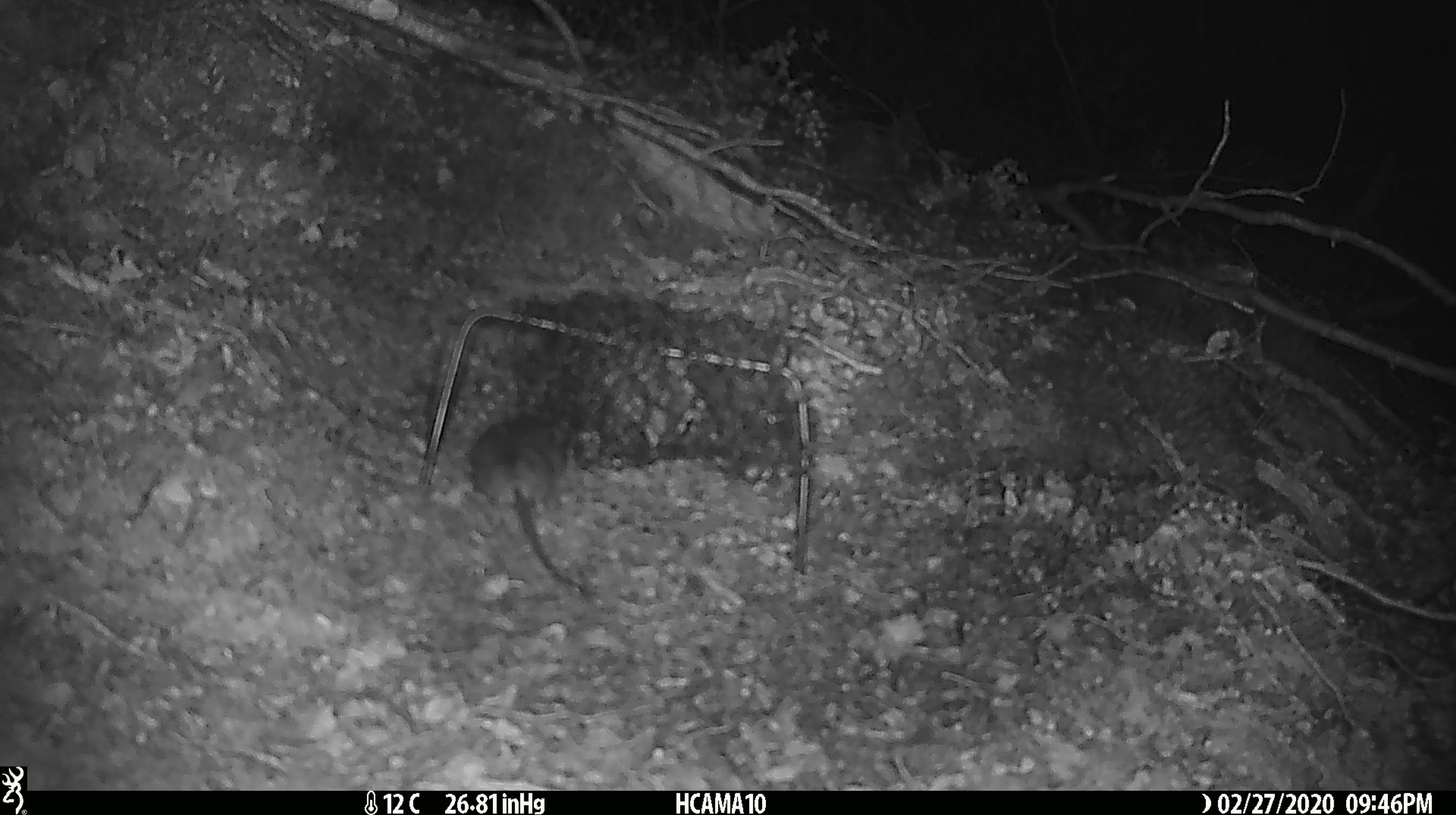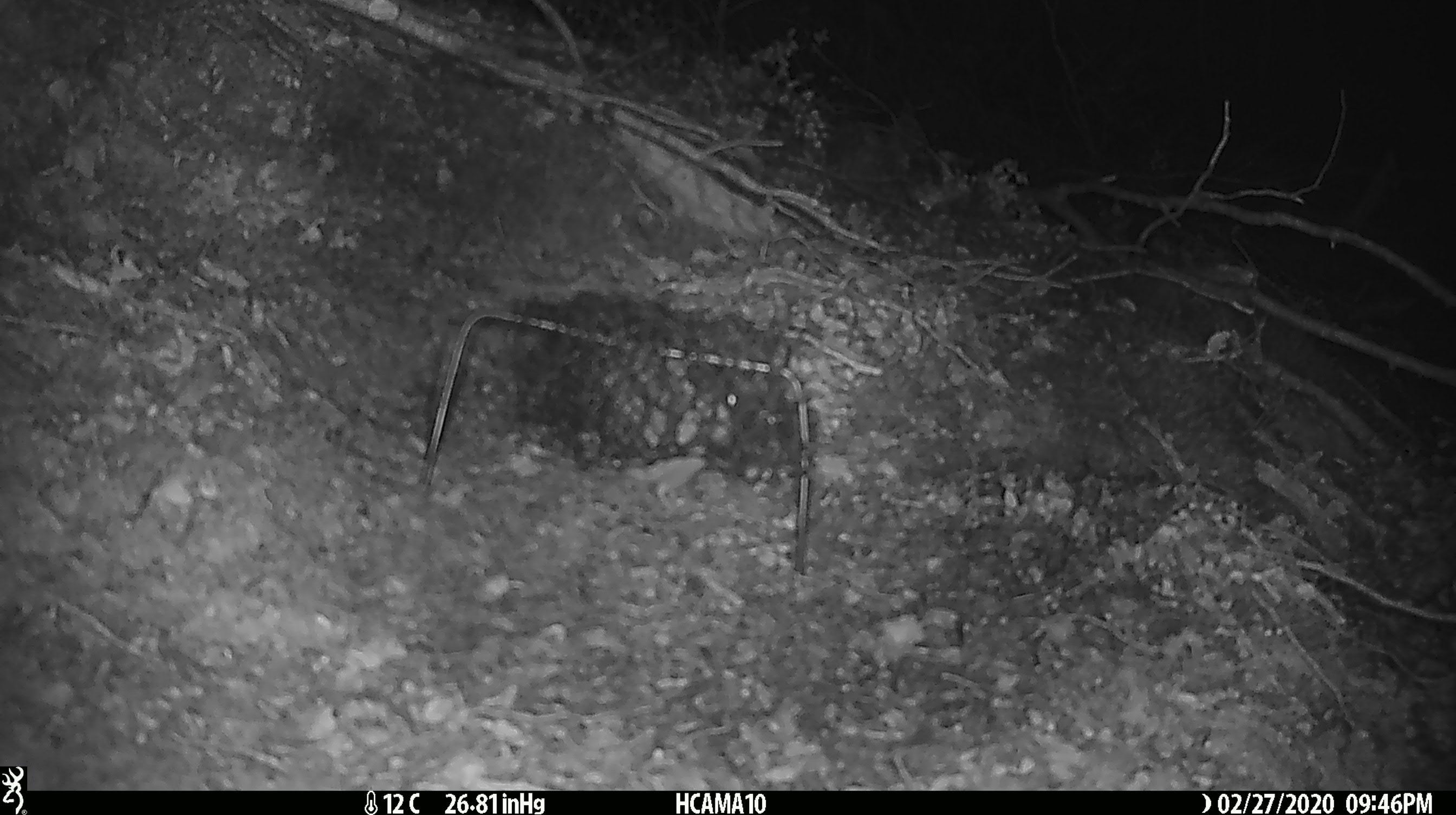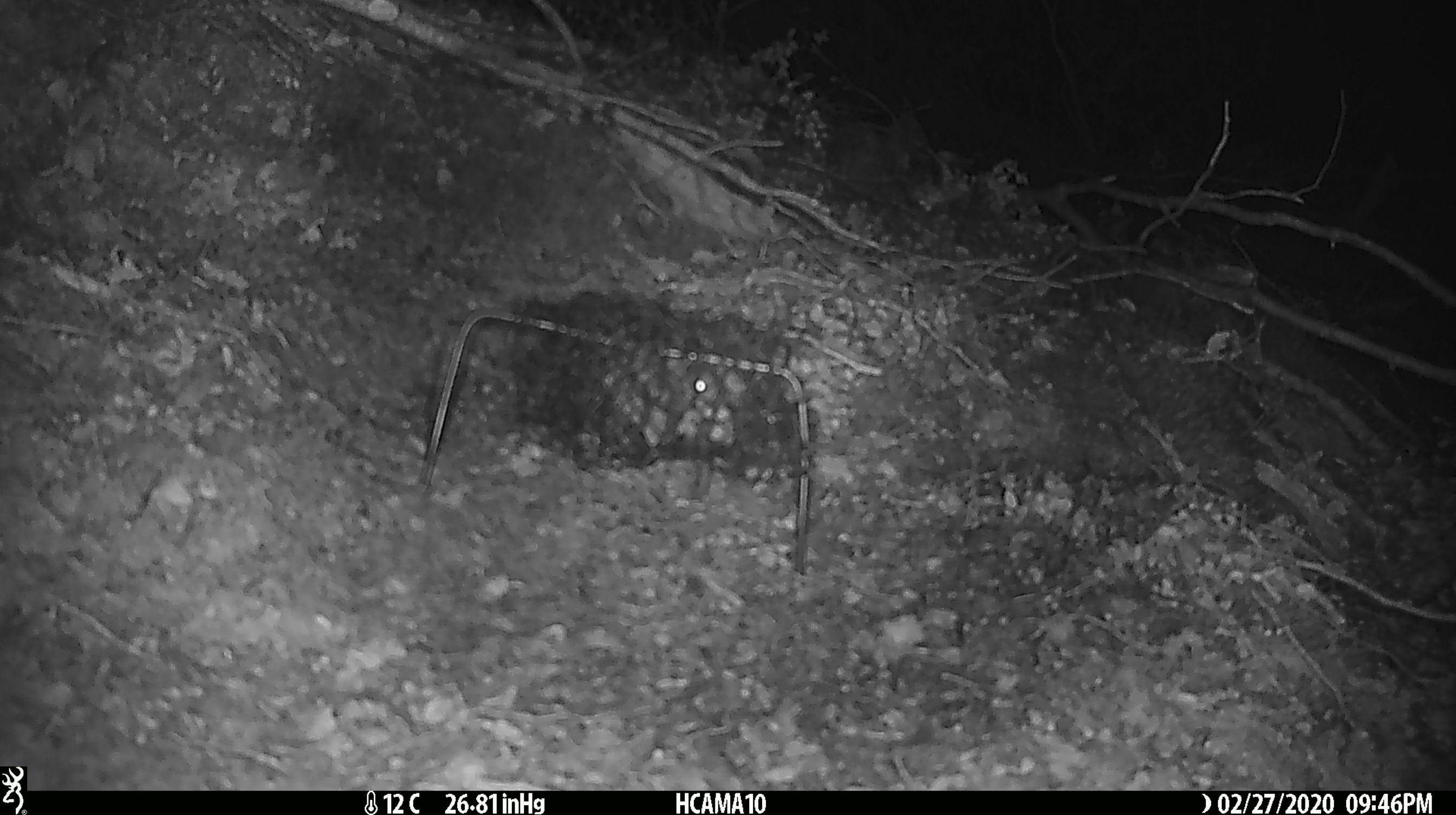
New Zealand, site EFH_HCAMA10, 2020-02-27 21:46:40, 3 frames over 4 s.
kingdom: Animalia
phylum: Chordata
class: Mammalia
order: Rodentia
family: Muridae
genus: Mus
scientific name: Mus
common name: mouse